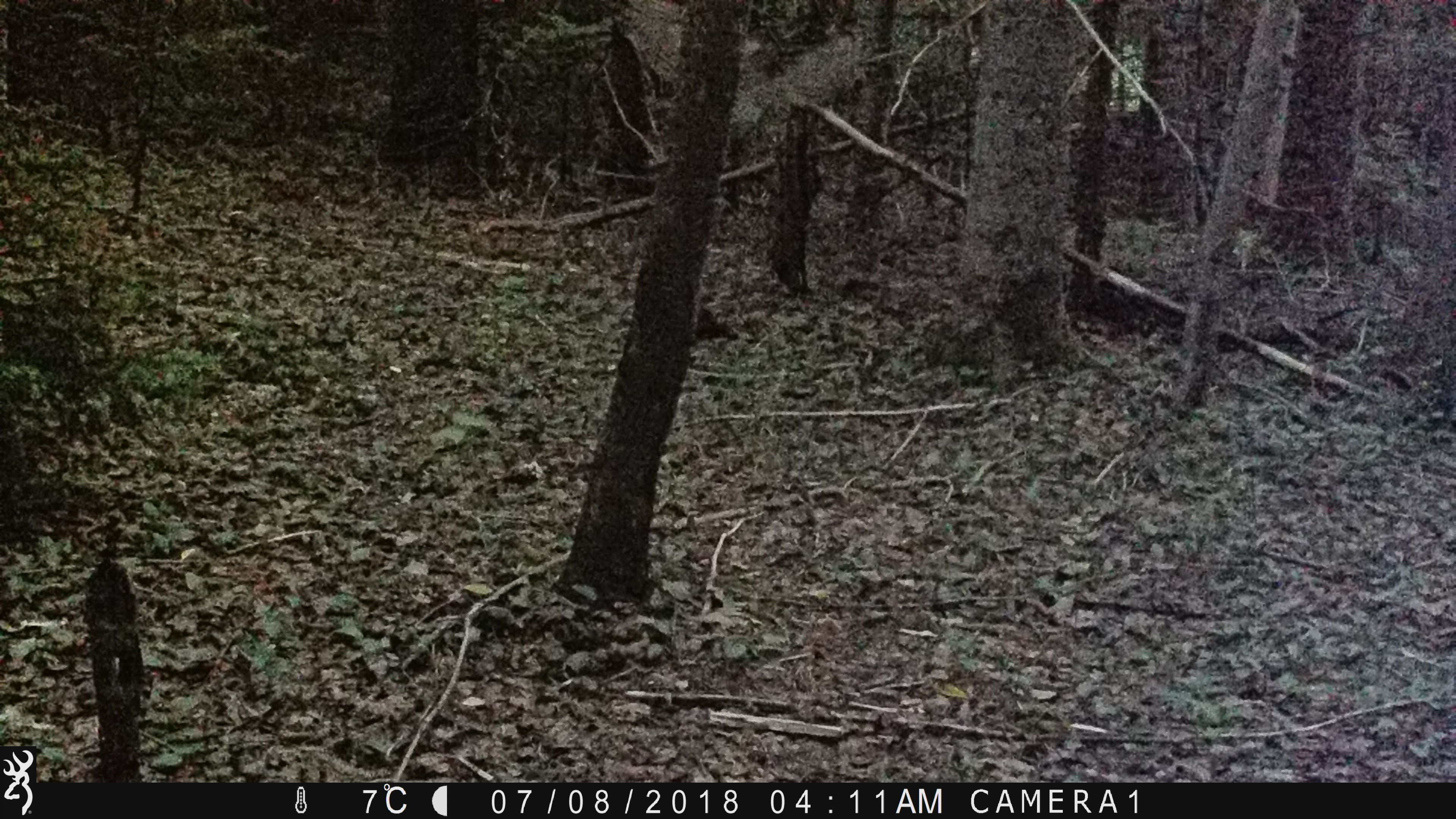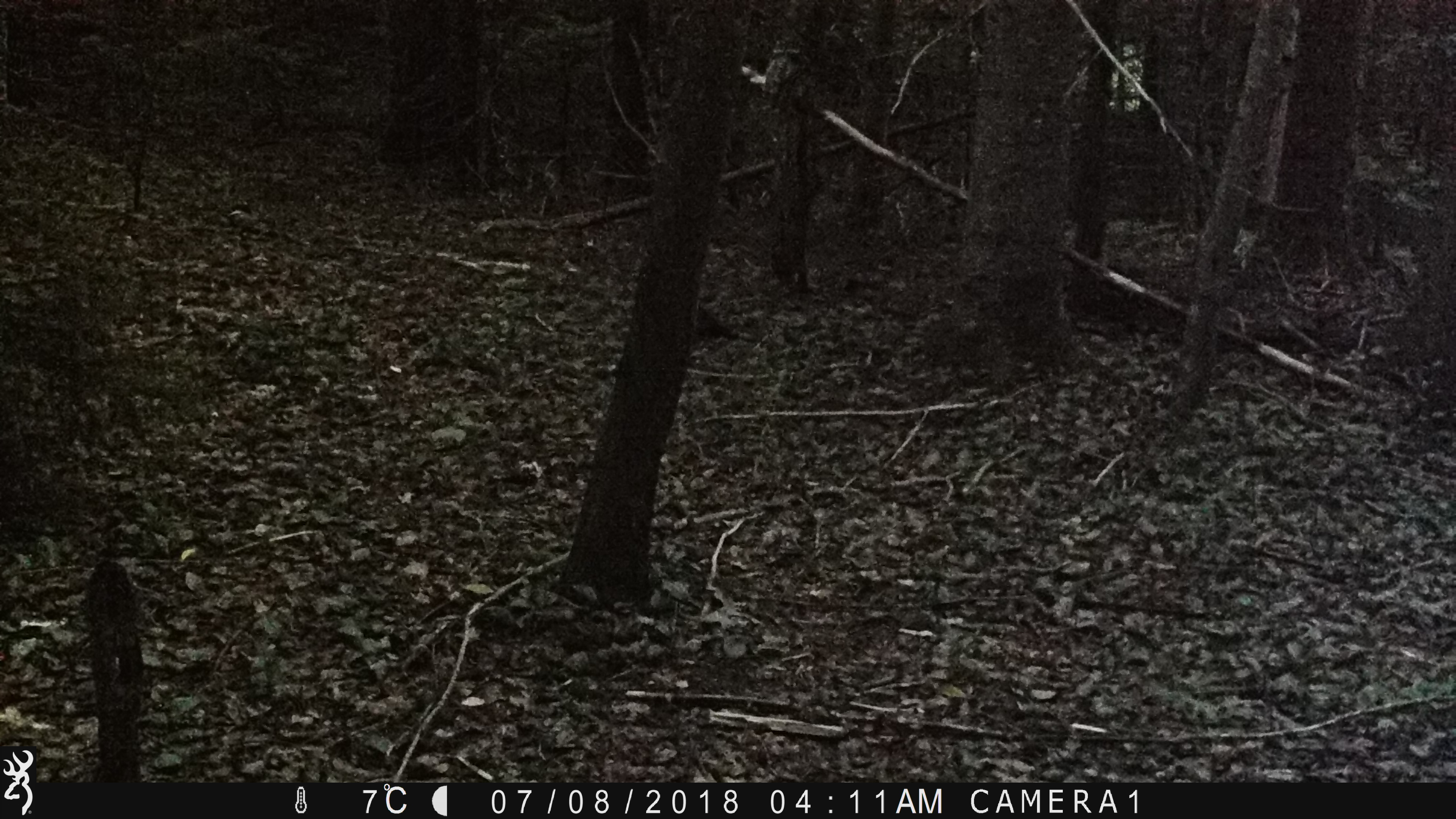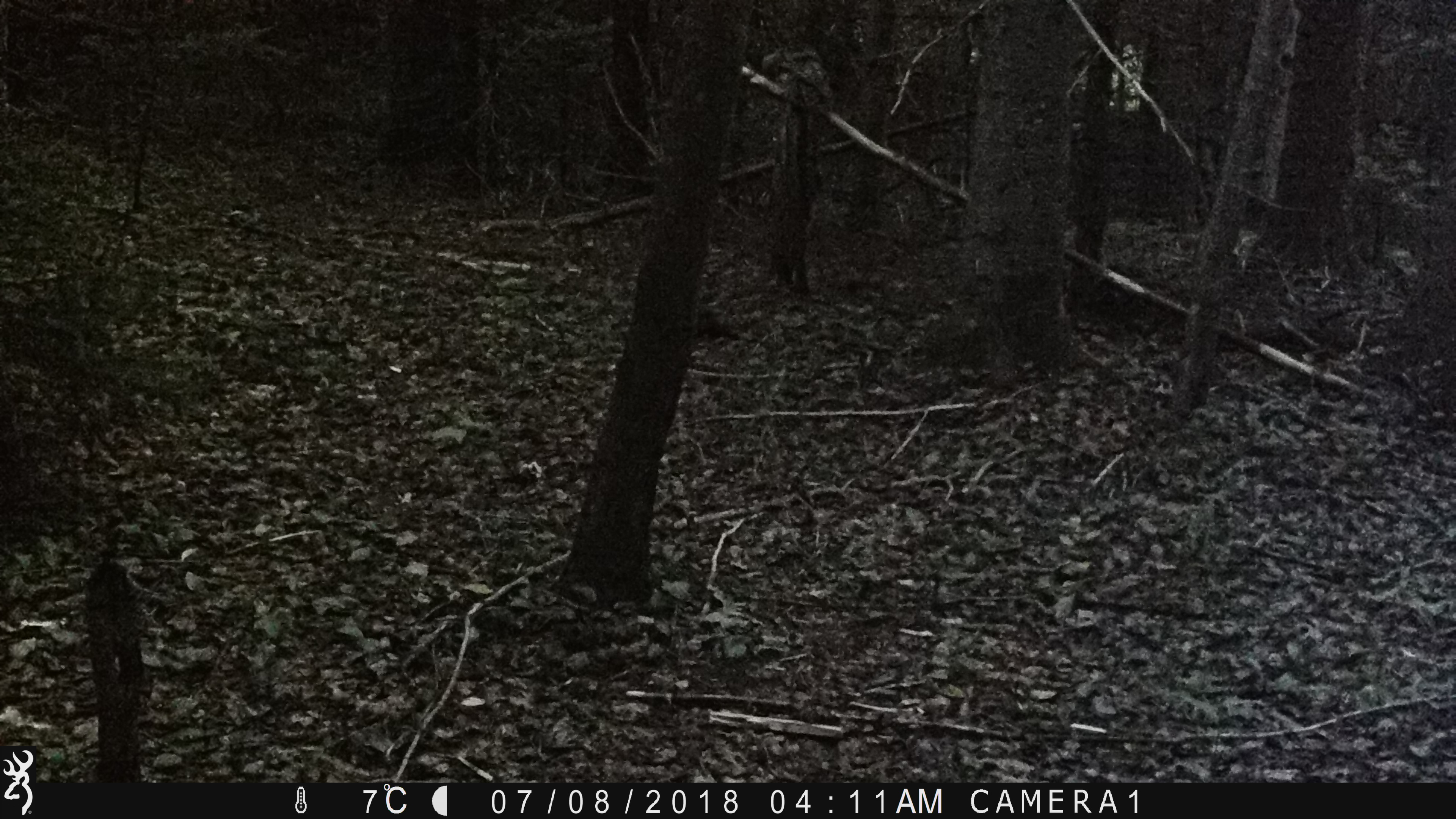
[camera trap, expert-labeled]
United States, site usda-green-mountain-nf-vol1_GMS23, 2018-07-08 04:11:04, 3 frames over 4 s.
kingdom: Animalia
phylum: Chordata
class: Aves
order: Strigiformes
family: Strigidae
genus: Strix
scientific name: Strix varia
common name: barred owl